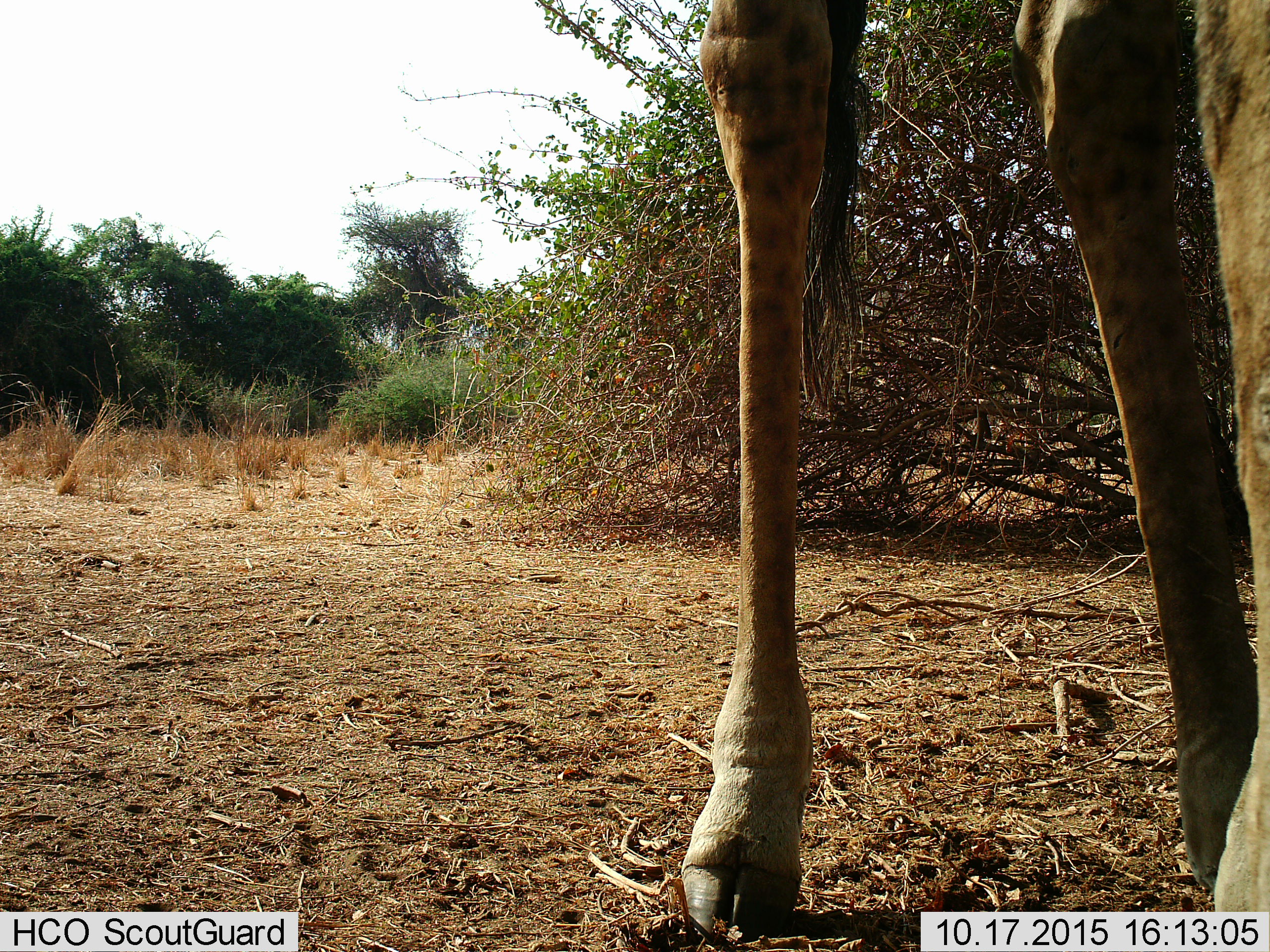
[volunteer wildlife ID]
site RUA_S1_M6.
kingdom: Animalia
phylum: Chordata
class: Mammalia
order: Artiodactyla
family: Giraffidae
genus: Giraffa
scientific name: Giraffa camelopardalis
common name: giraffe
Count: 1.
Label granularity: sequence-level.